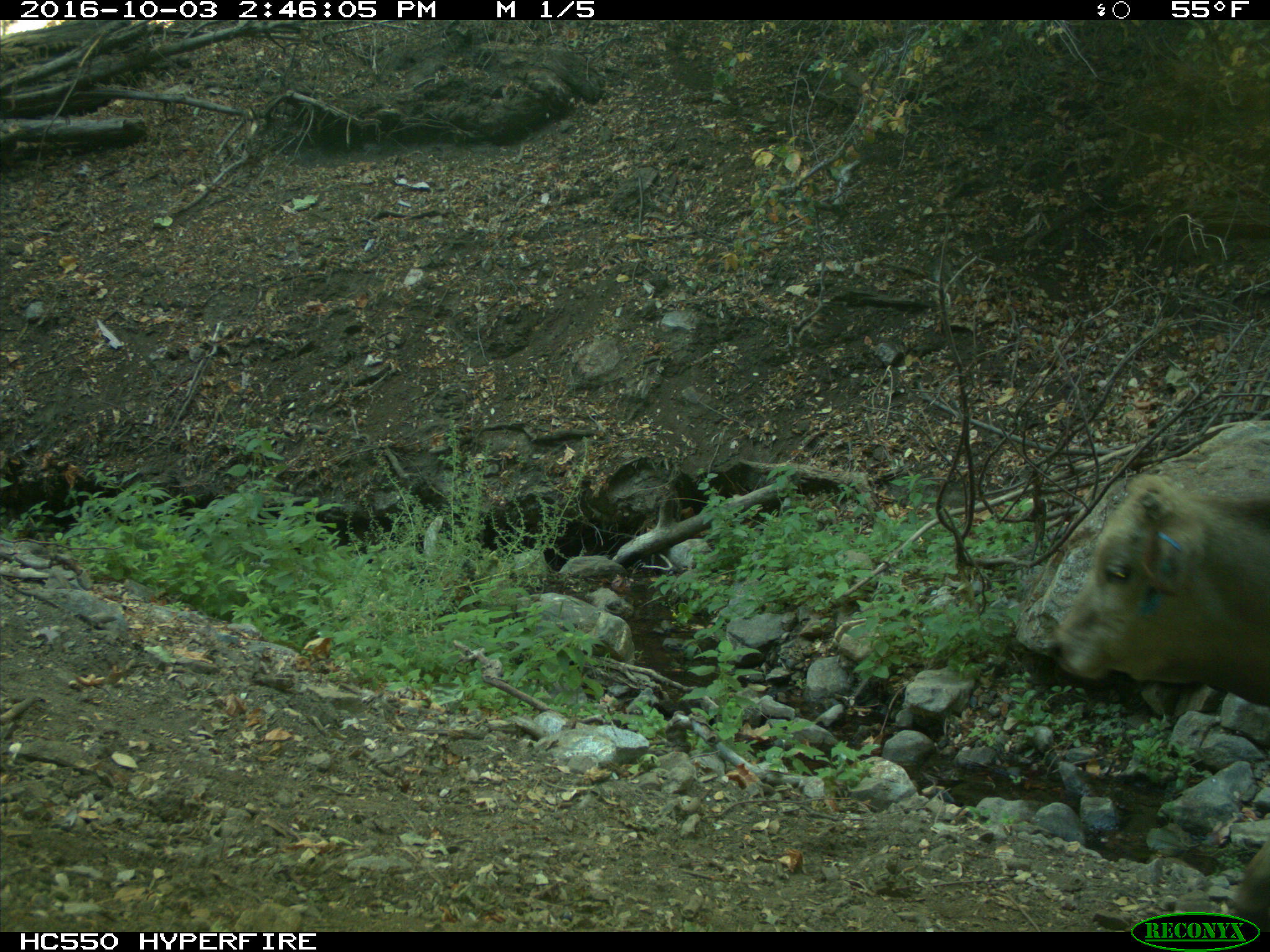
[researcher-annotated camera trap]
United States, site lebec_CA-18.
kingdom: Animalia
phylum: Chordata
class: Mammalia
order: Artiodactyla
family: Bovidae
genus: Bos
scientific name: Bos taurus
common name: domestic cow